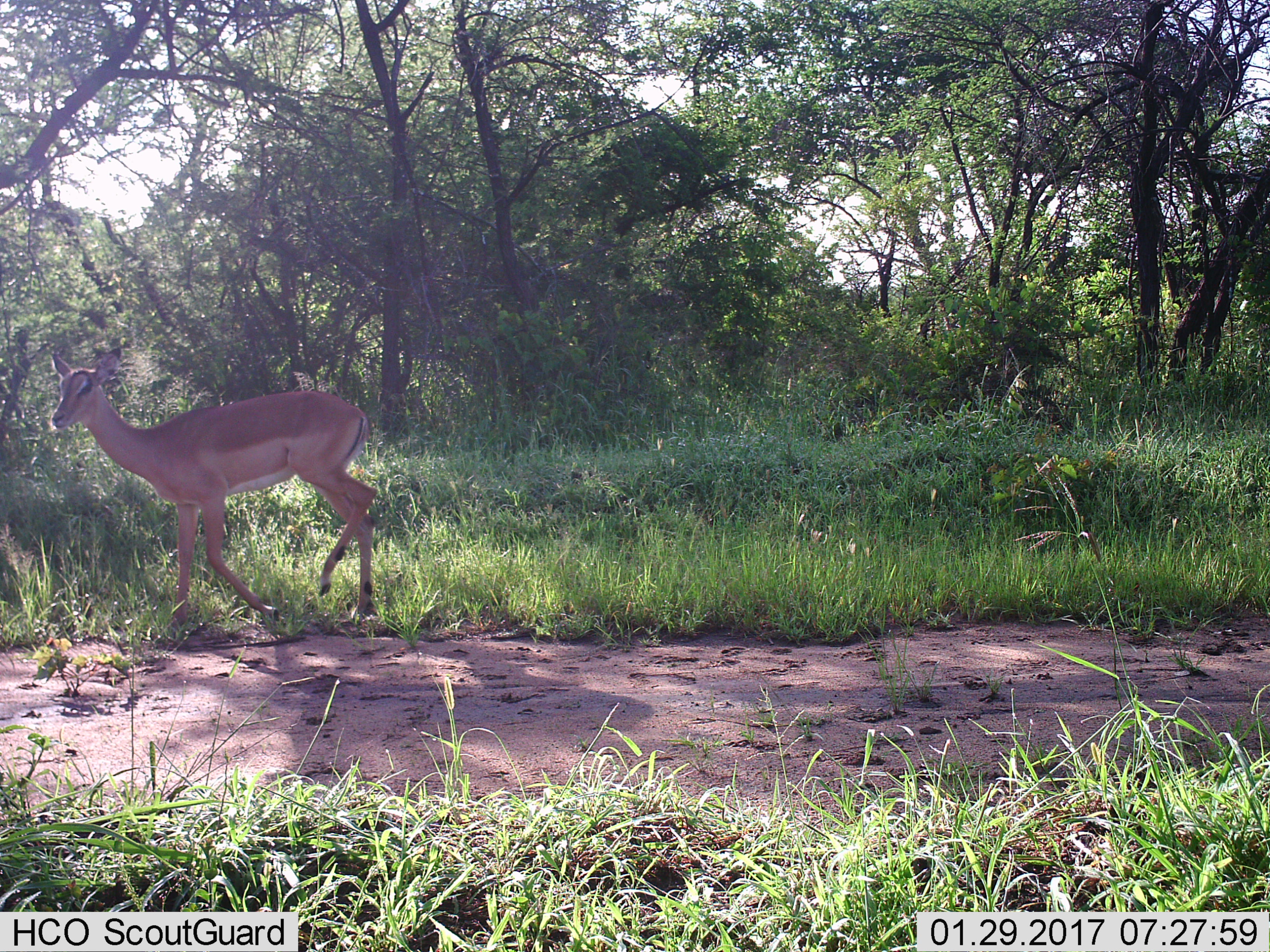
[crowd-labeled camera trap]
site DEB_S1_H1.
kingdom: Animalia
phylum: Chordata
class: Mammalia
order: Artiodactyla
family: Bovidae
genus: Aepyceros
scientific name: Aepyceros melampus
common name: impala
Impala (Aepyceros melampus), count 1. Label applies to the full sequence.